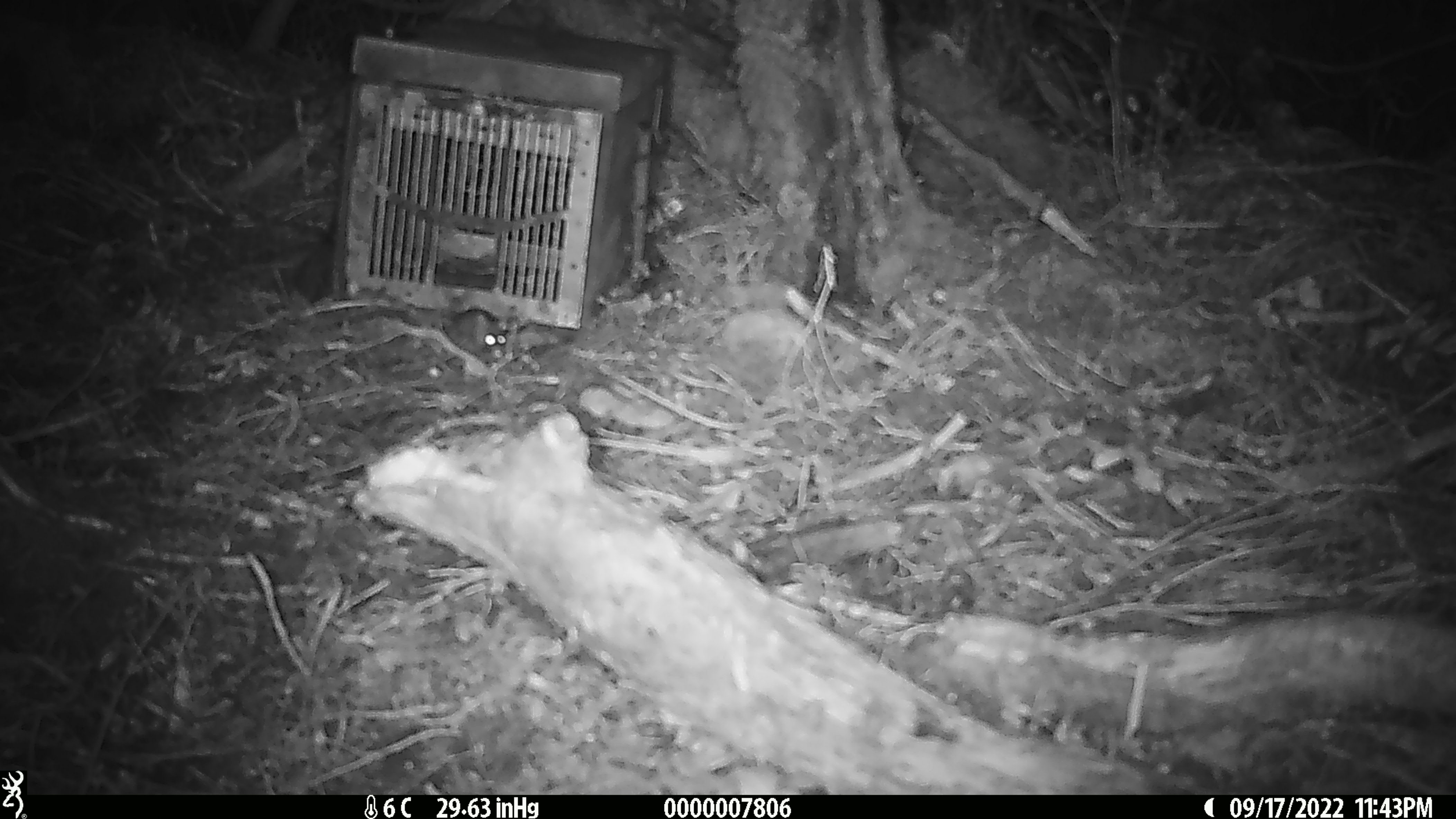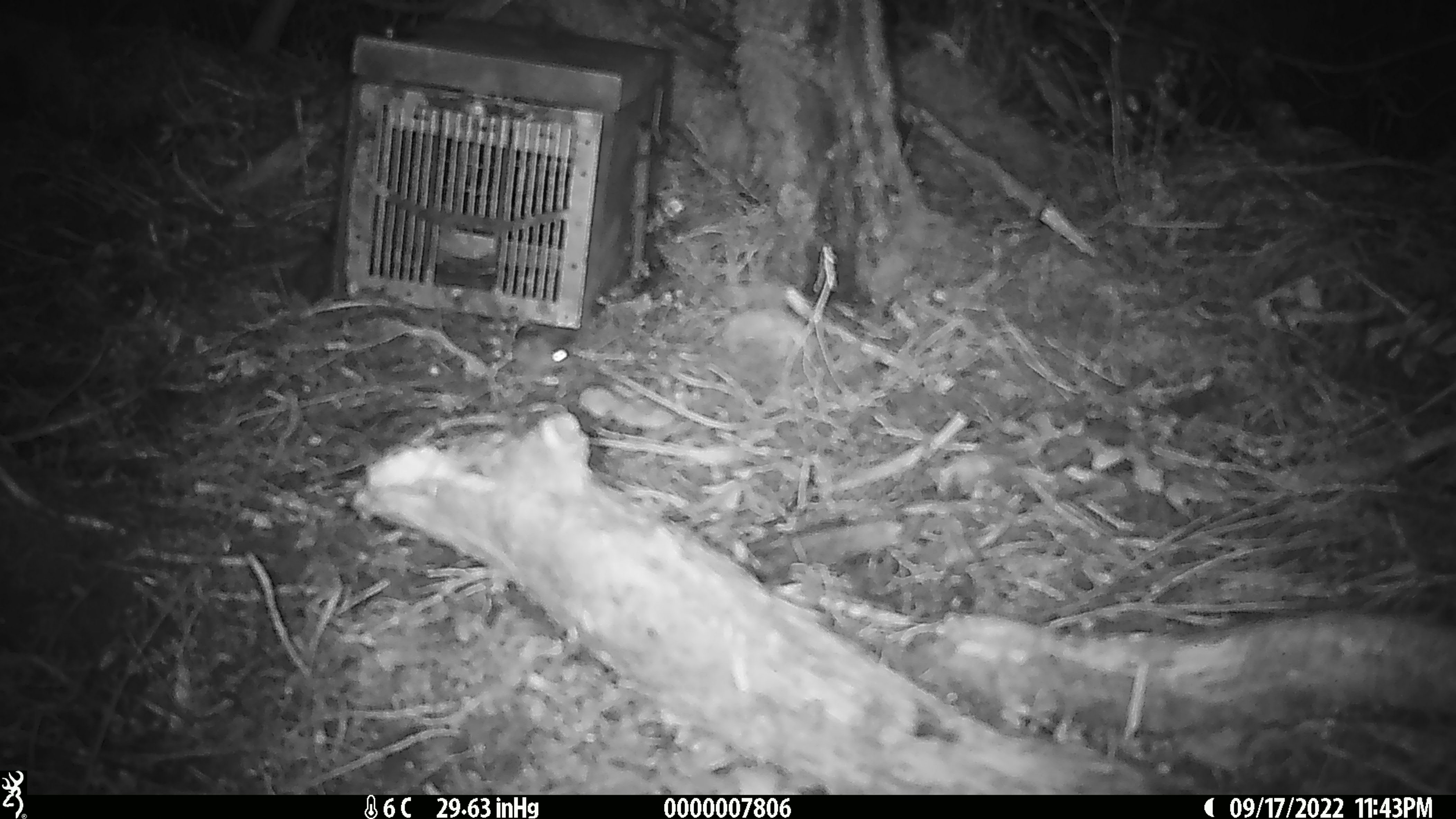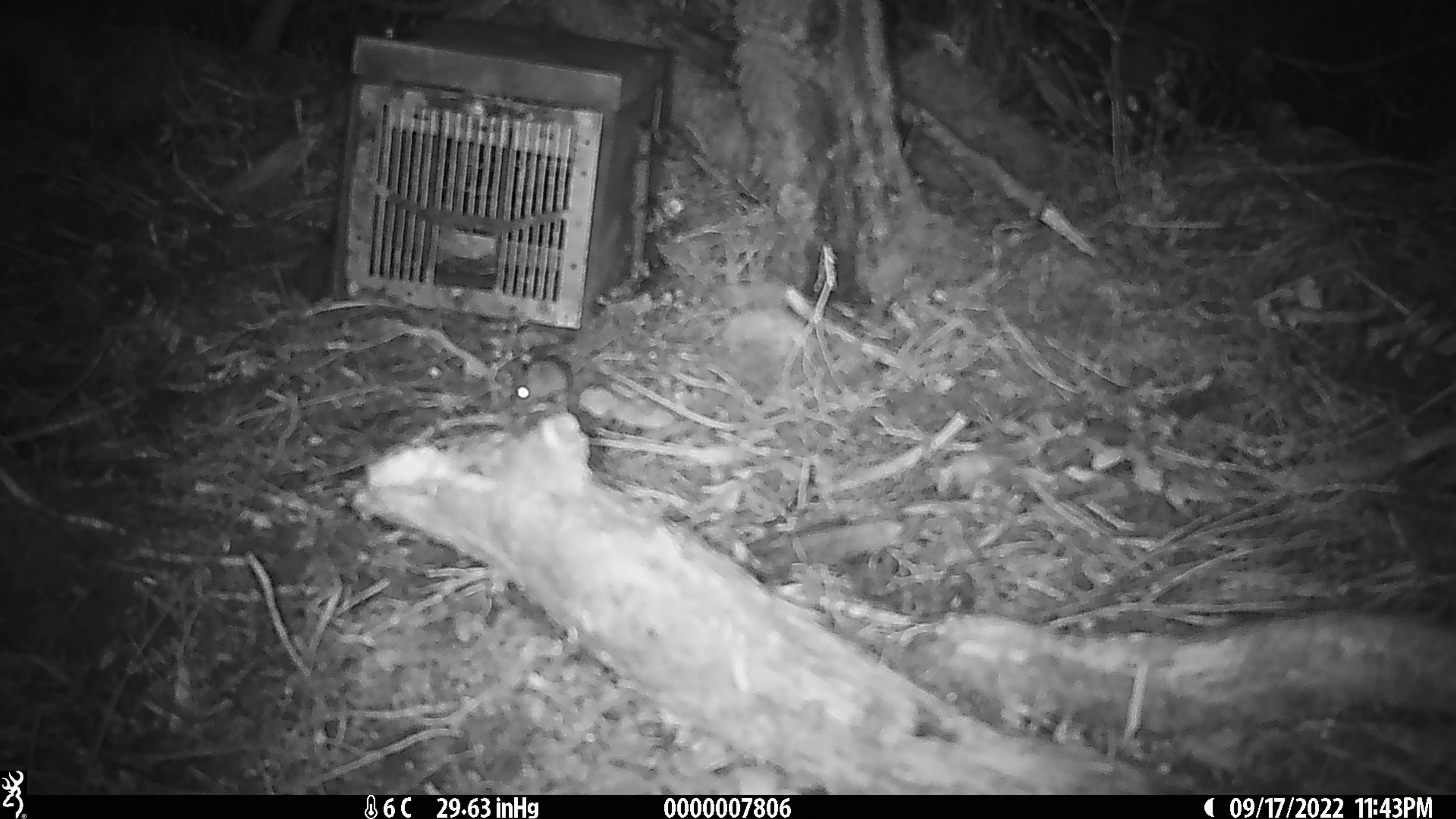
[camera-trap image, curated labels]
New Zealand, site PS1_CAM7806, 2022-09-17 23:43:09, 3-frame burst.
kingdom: Animalia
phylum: Chordata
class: Mammalia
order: Rodentia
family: Muridae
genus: Mus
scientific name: Mus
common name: mouse